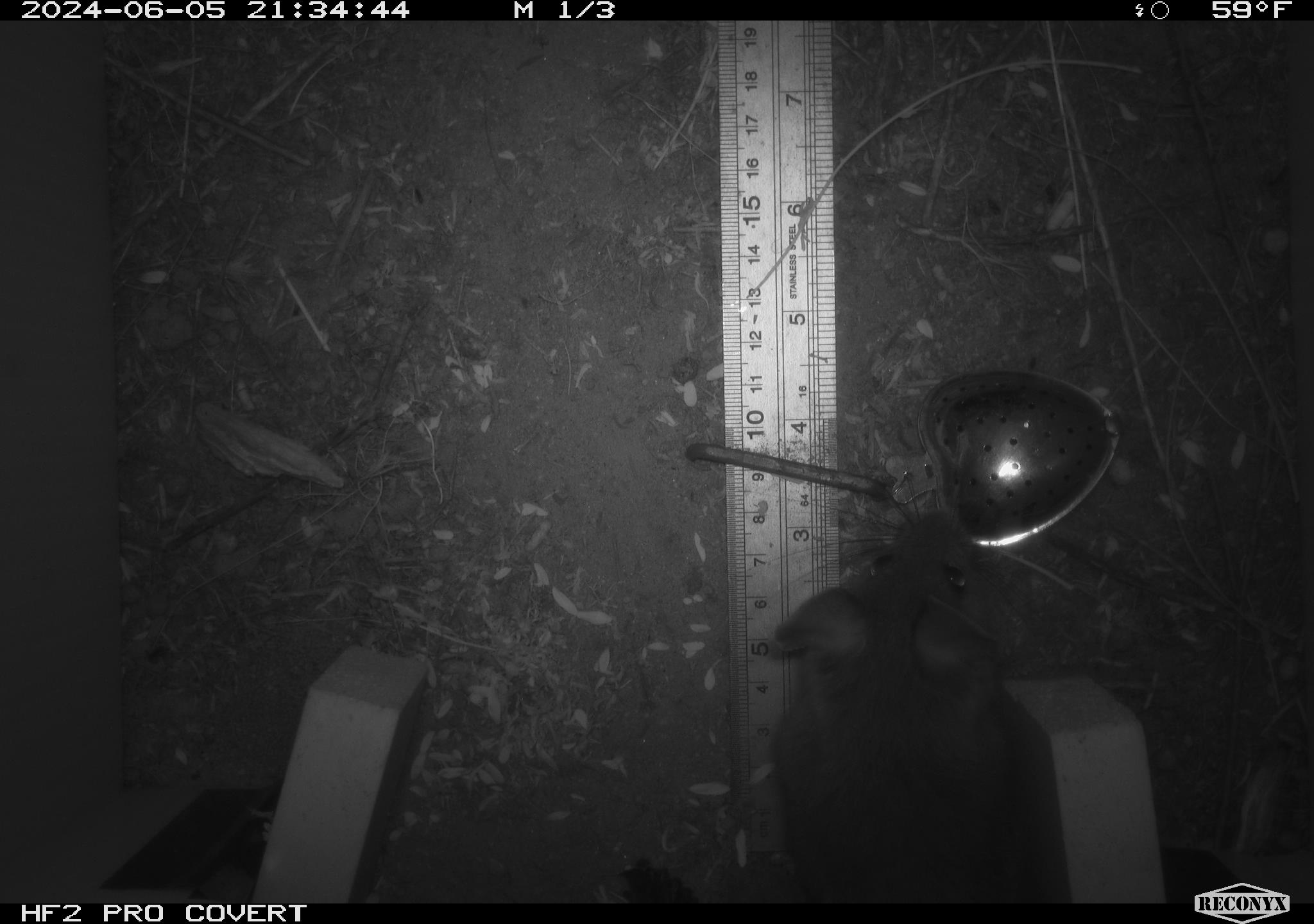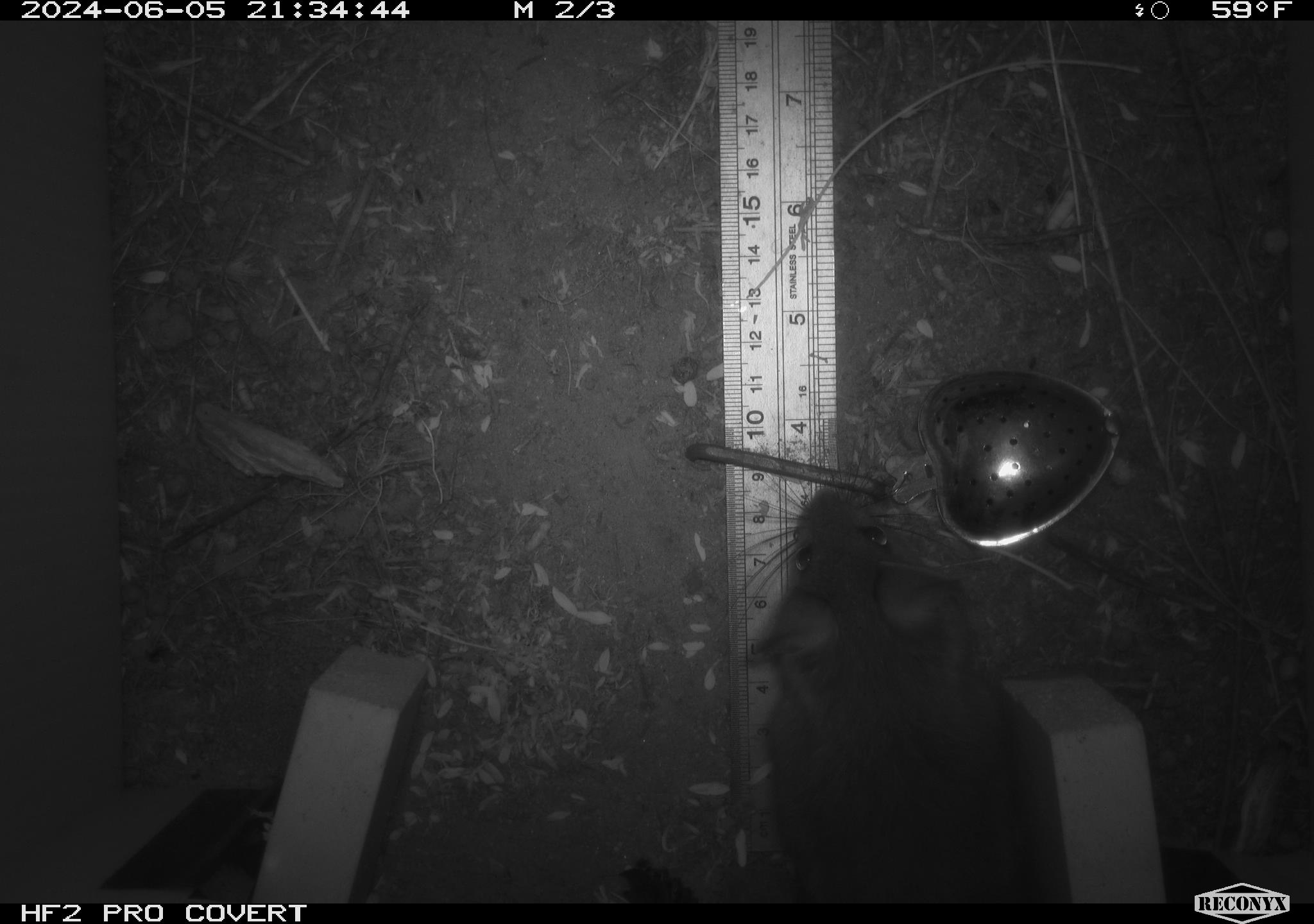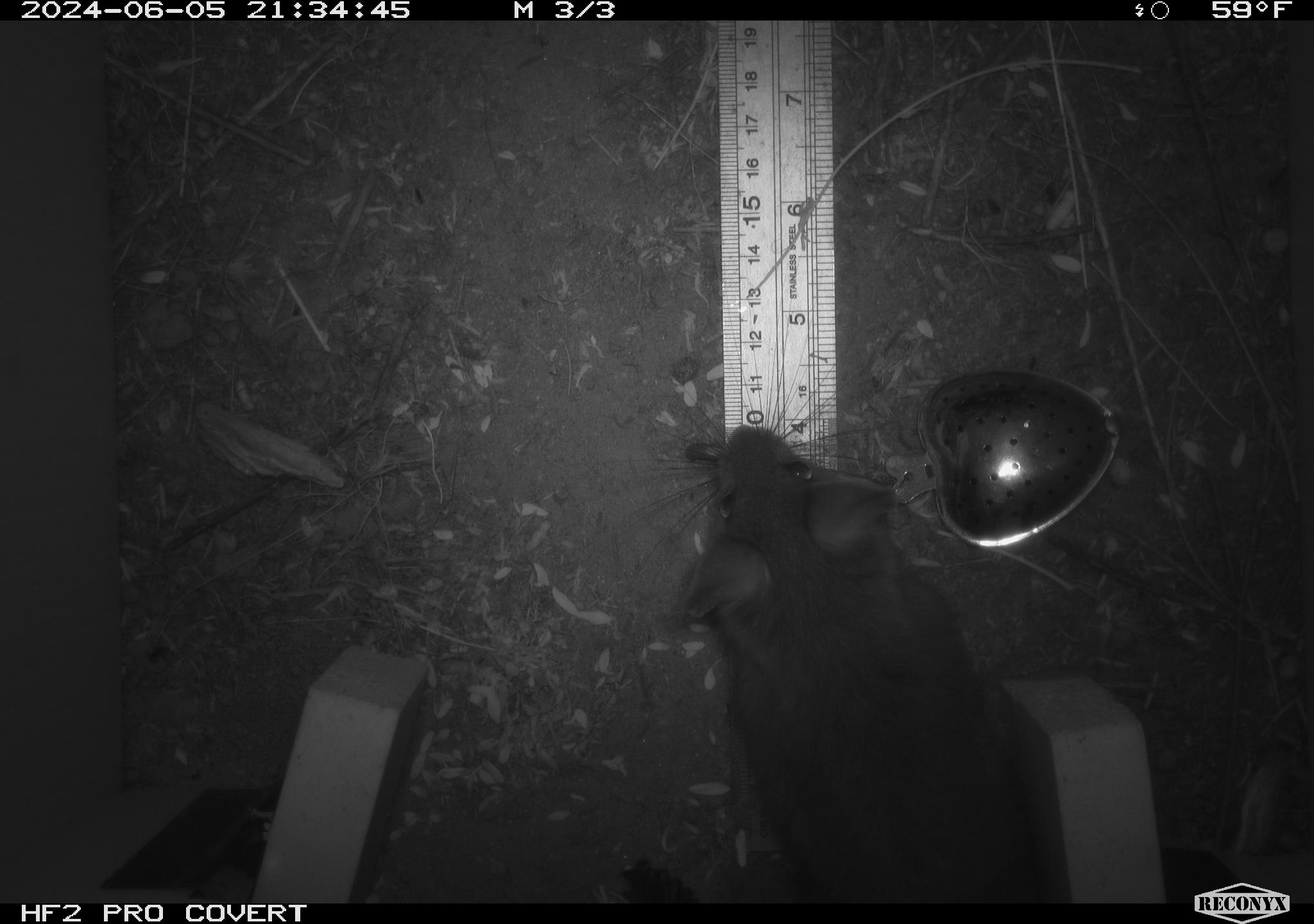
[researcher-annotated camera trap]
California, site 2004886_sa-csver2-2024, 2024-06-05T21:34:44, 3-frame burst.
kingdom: Animalia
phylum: Chordata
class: Mammalia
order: Rodentia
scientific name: Rodentia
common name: rodent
Rodent (Rodentia).